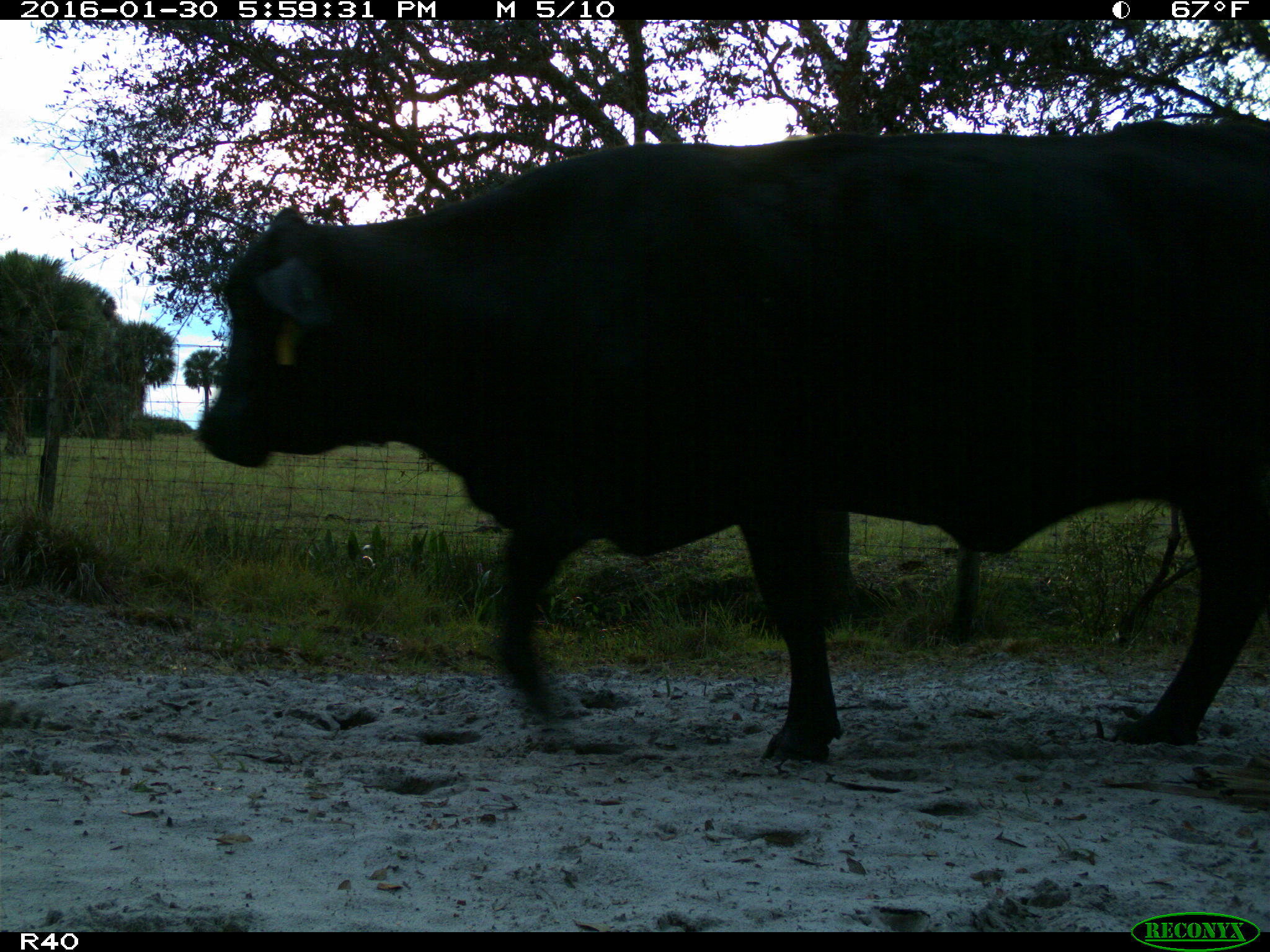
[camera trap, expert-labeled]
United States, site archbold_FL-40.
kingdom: Animalia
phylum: Chordata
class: Mammalia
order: Artiodactyla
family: Bovidae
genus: Bos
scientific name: Bos taurus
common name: domestic cow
Bos taurus (domestic cow).